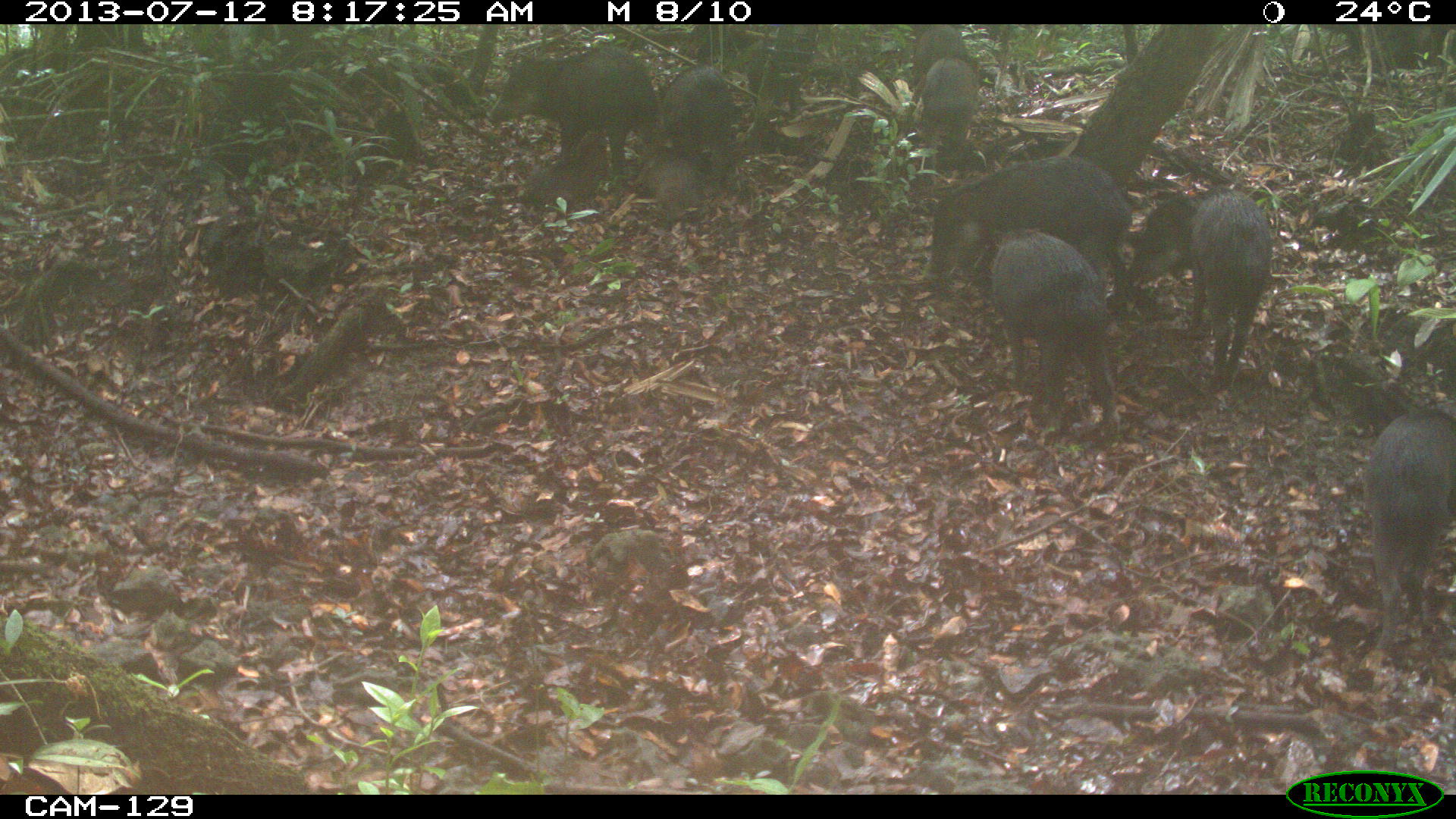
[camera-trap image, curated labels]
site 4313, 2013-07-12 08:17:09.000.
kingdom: Animalia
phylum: Chordata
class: Mammalia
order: Artiodactyla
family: Tayassuidae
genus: Tayassu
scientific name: Tayassu pecari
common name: white-lipped peccary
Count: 25.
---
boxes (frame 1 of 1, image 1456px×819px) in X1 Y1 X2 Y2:
tayassu pecari: 1128 183 1272 393; 923 154 1131 289; 990 229 1121 430; 1362 409 1455 649; 486 50 659 179; 662 65 735 162; 919 56 981 147; 914 24 961 60